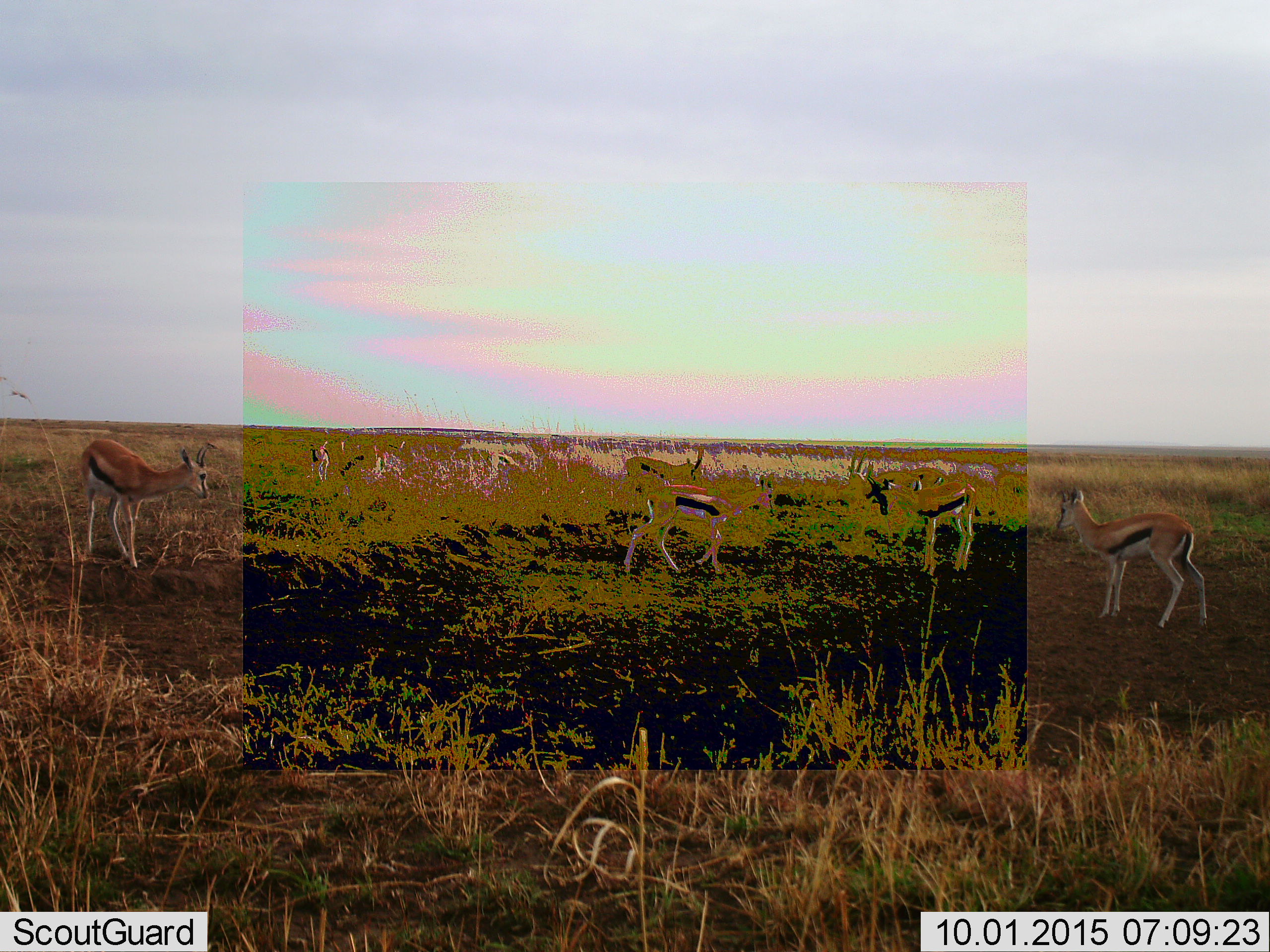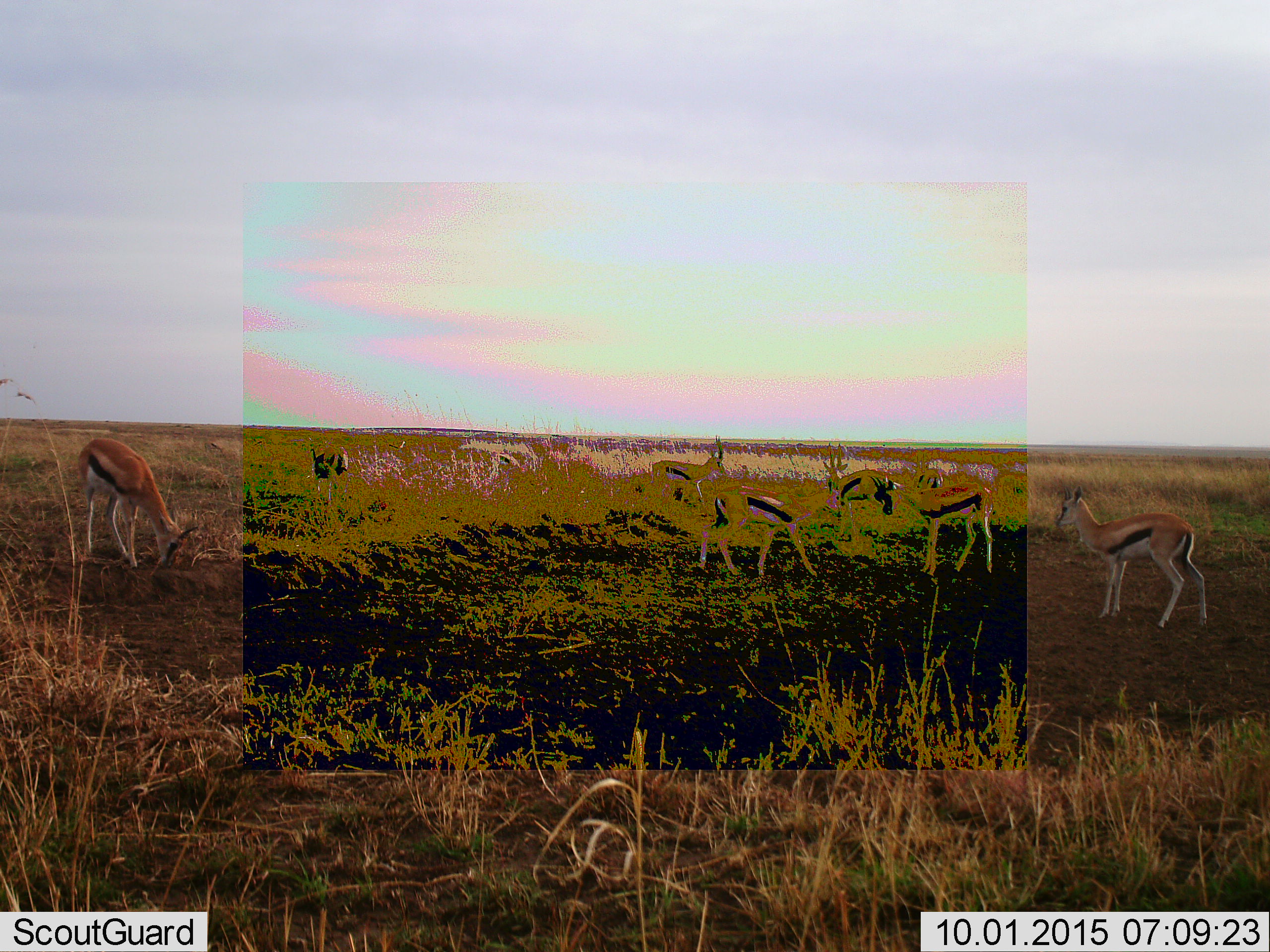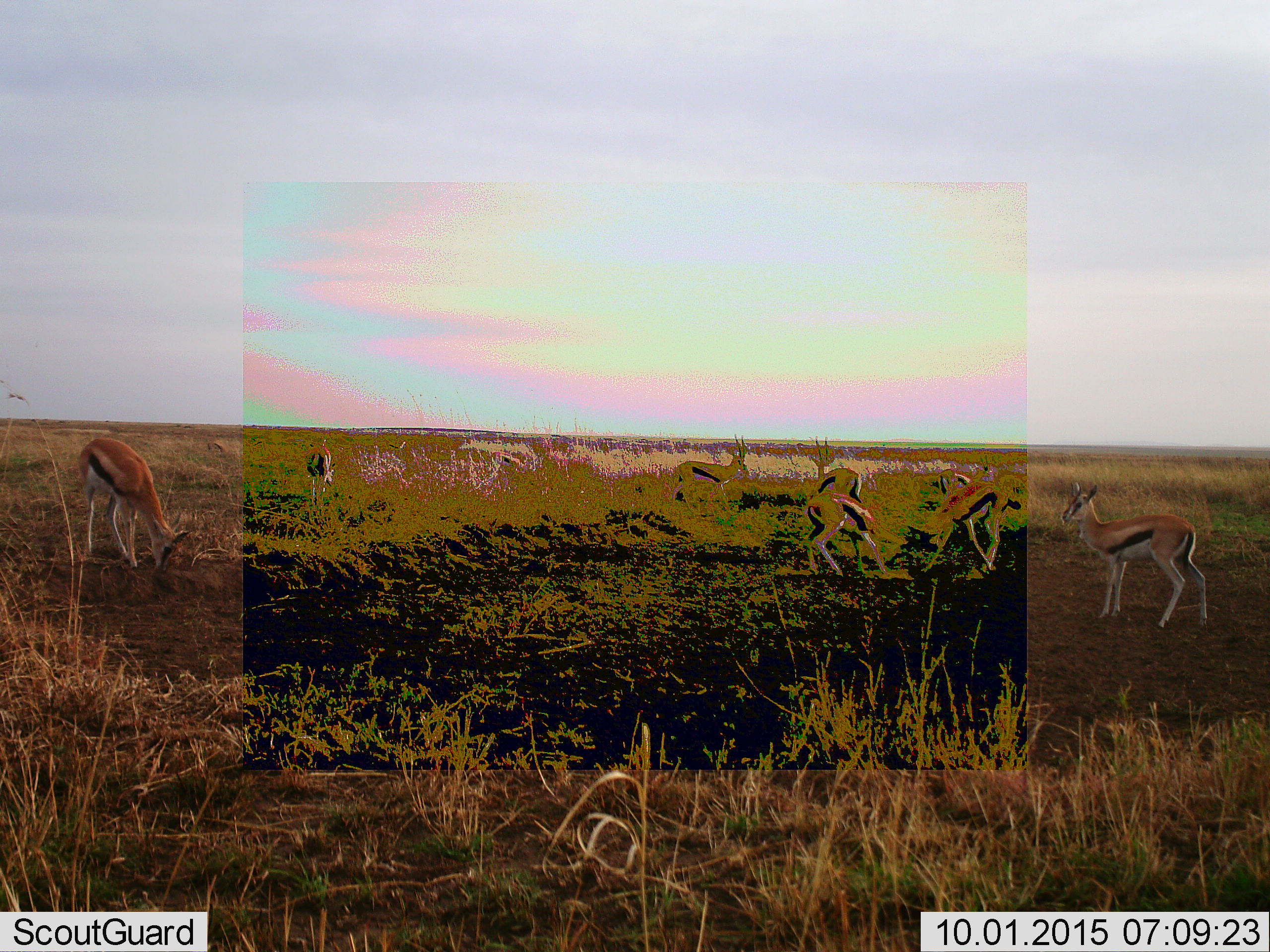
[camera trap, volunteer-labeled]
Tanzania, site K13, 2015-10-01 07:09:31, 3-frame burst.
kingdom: Animalia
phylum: Chordata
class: Mammalia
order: Artiodactyla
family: Bovidae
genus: Eudorcas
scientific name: Eudorcas thomsonii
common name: thomson's gazelle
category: gazellethomsons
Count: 10.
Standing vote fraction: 83%.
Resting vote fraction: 0%.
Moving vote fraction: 33%.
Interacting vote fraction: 50%.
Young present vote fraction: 50%.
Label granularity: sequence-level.